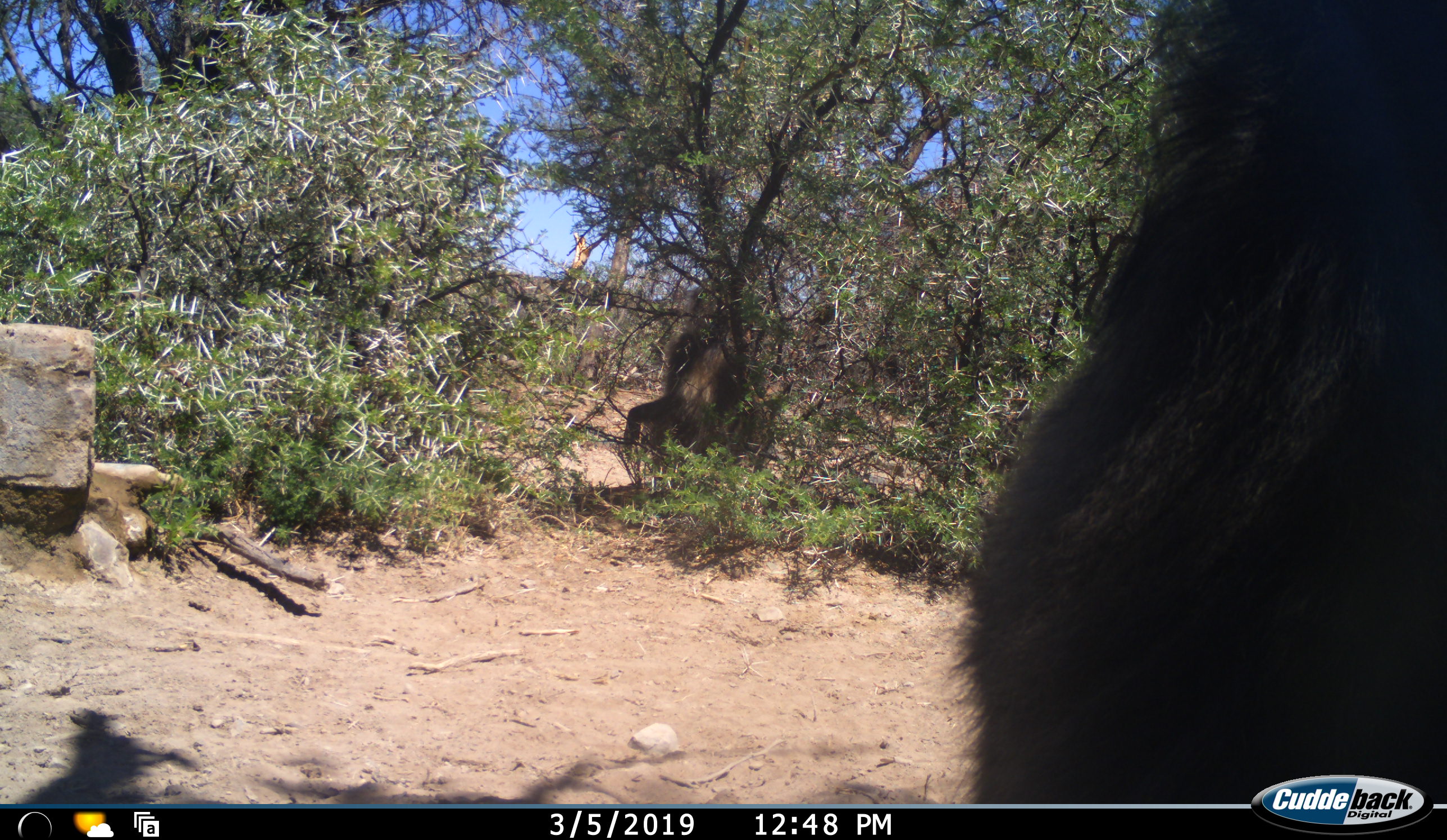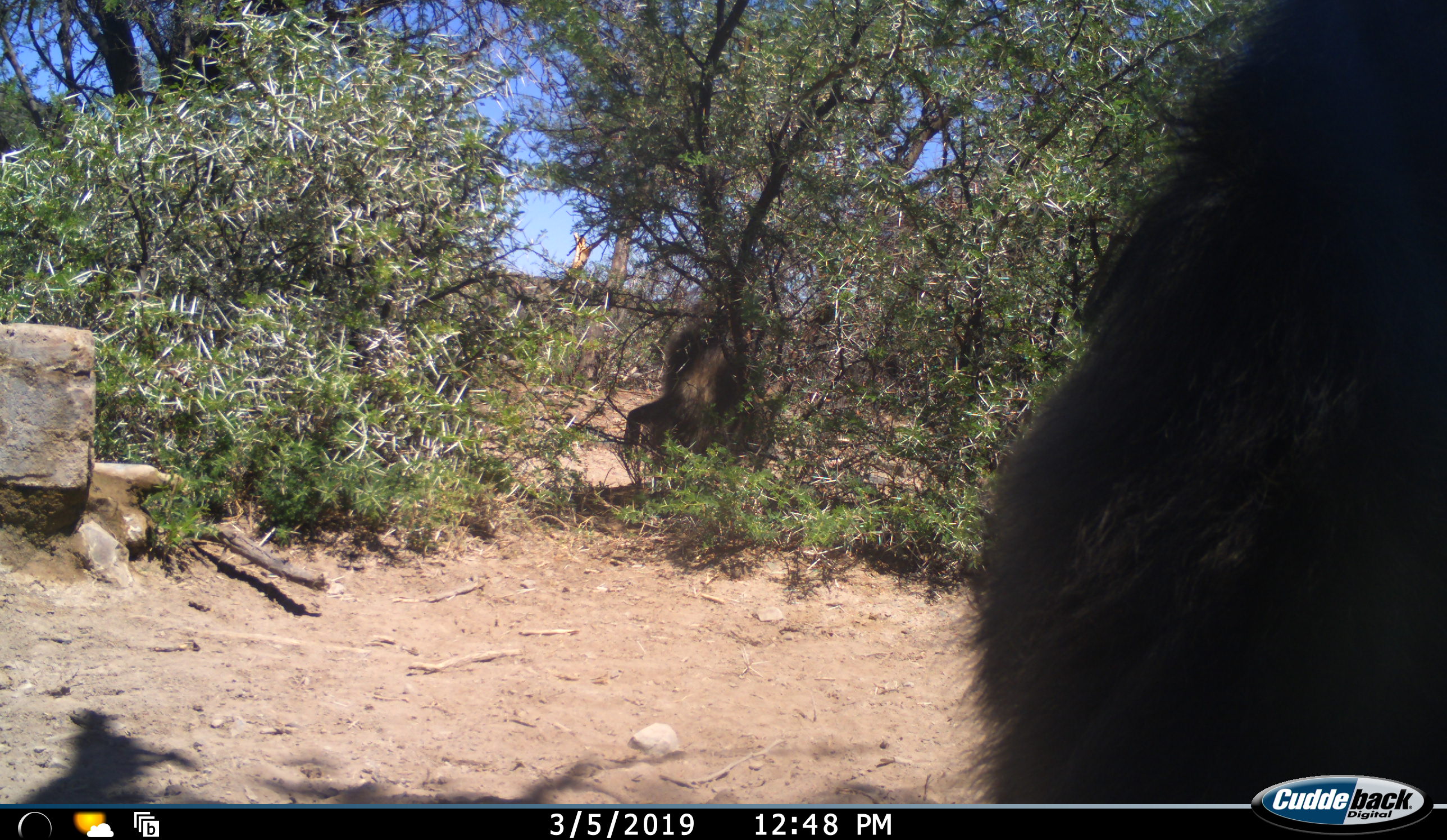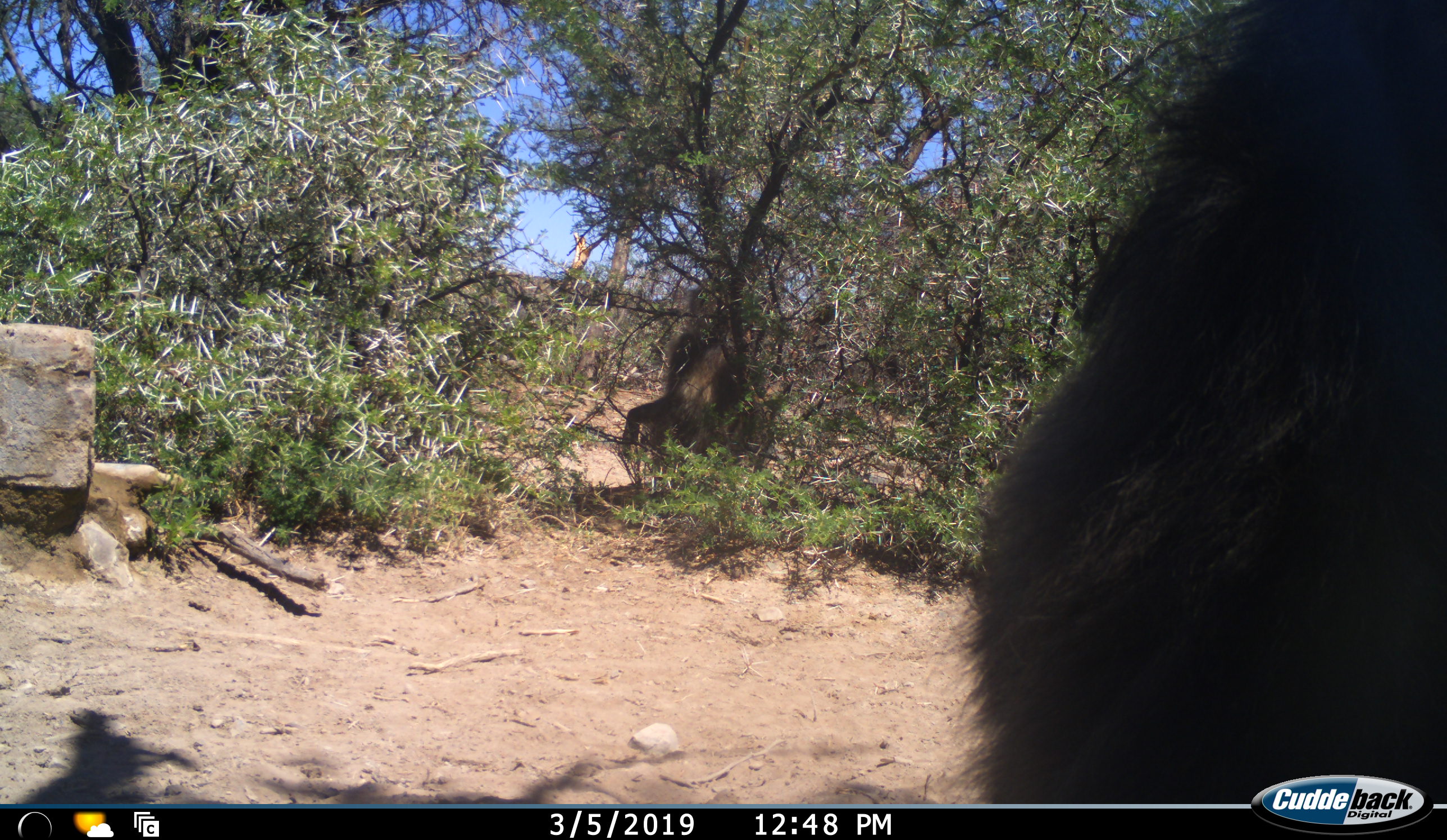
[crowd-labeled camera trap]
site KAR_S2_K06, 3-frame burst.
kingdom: Animalia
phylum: Chordata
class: Mammalia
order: Primates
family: Cercopithecidae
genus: Papio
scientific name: Papio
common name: baboon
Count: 2.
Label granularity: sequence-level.